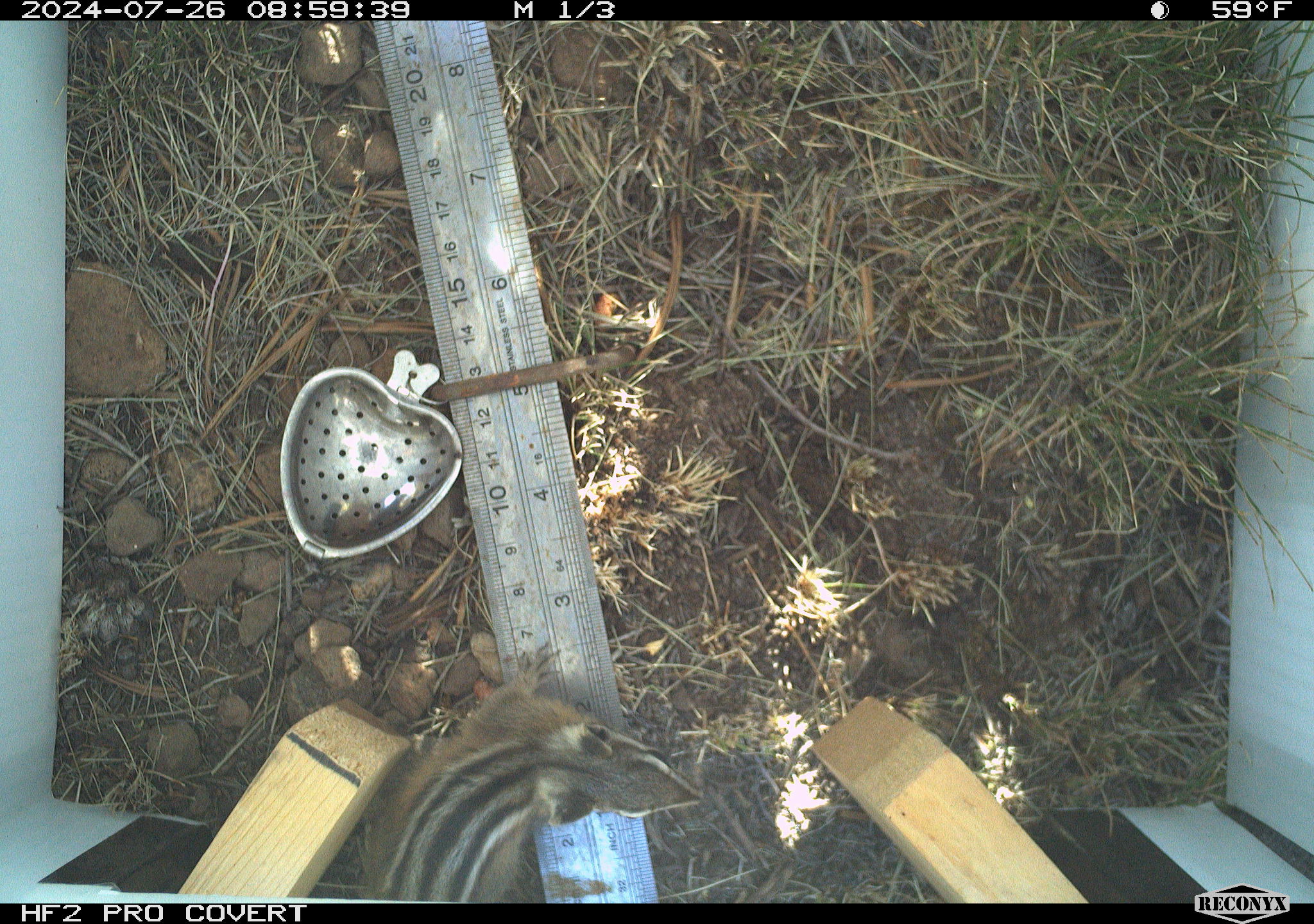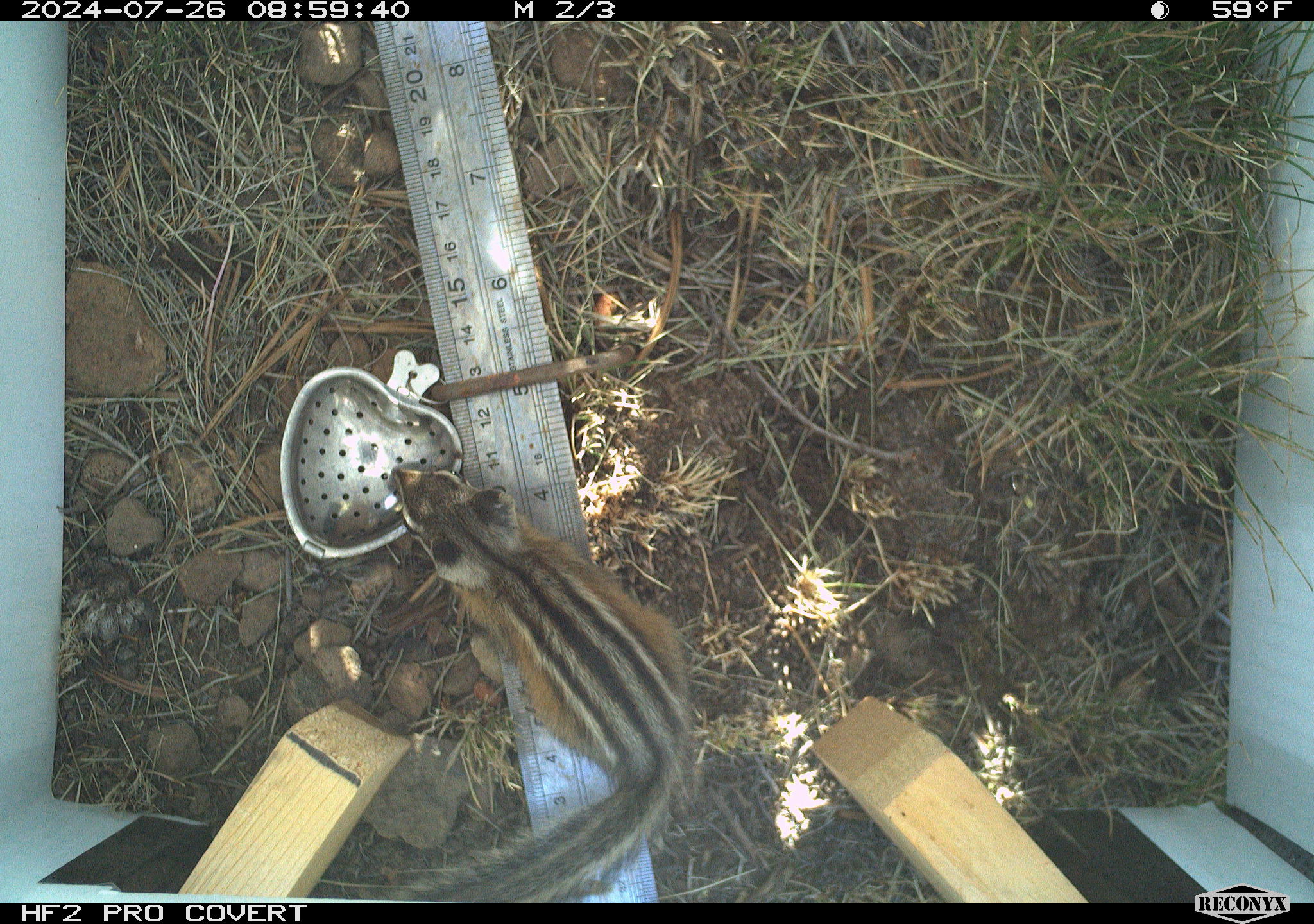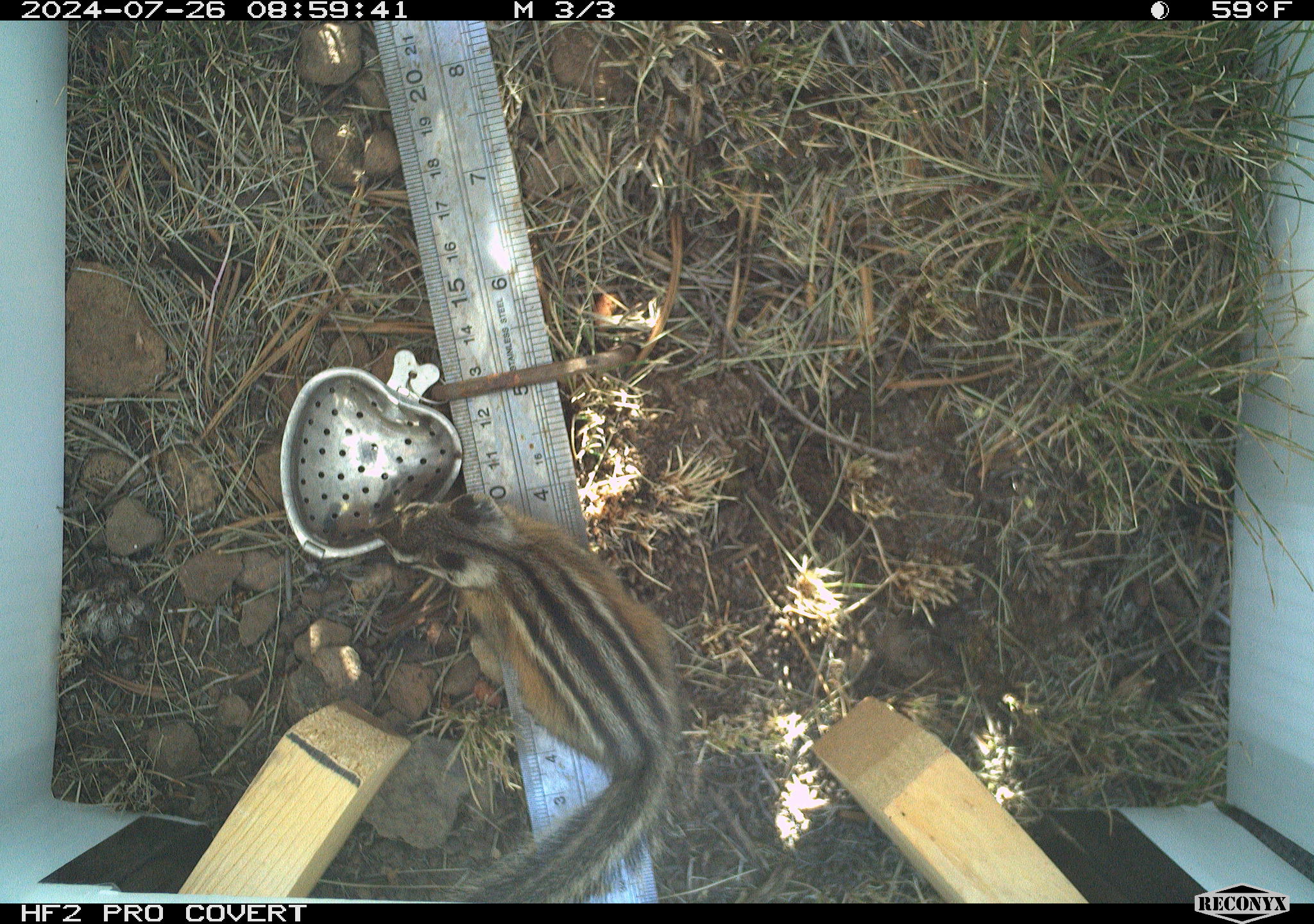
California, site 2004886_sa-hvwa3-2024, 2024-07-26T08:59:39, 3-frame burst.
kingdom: Animalia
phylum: Chordata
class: Mammalia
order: Rodentia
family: Sciuridae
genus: Neotamias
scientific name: Neotamias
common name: western chipmunks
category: neotamias species